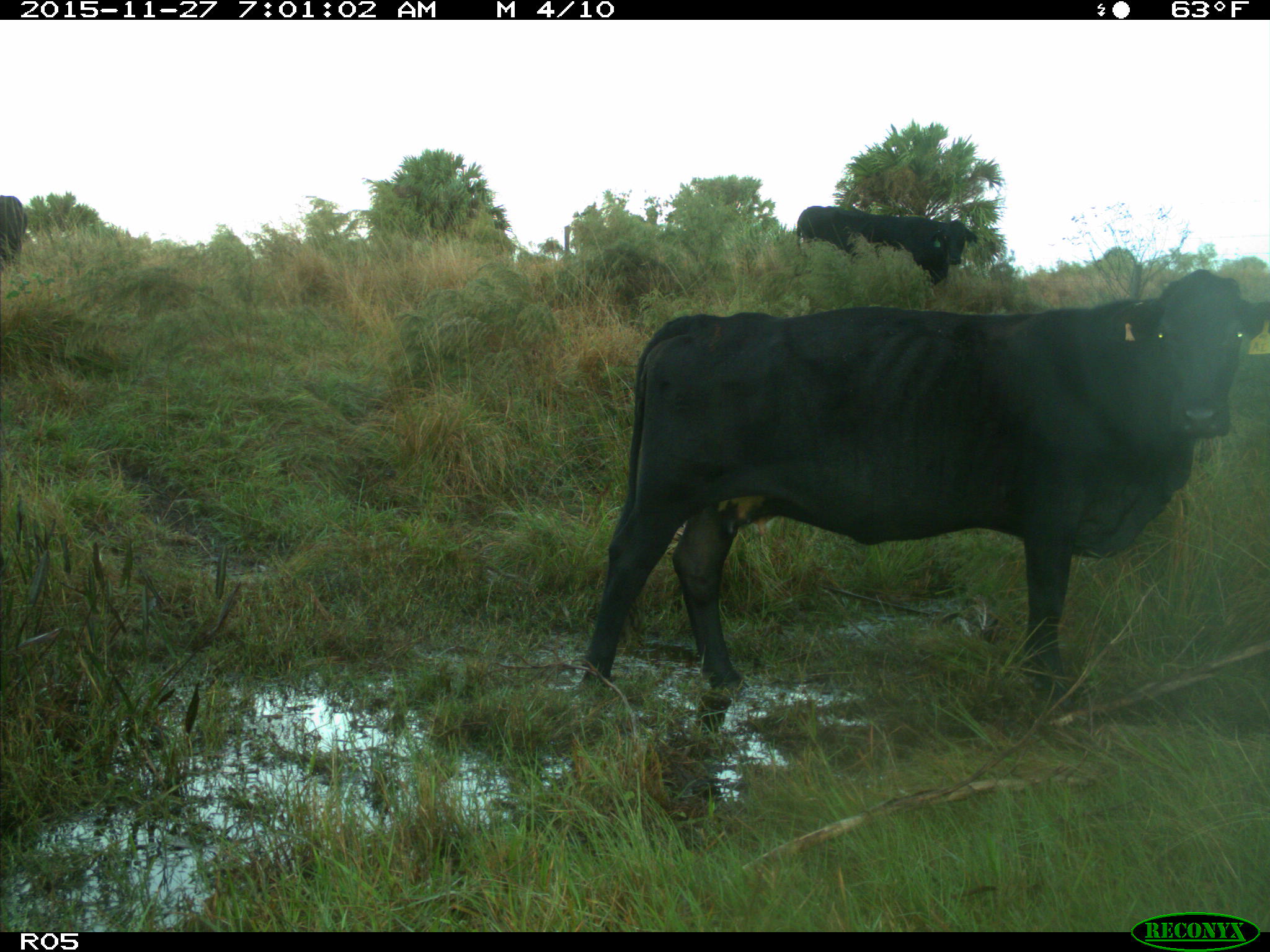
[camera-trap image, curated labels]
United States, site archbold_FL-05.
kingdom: Animalia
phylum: Chordata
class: Mammalia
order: Artiodactyla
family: Bovidae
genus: Bos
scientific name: Bos taurus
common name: domestic cow